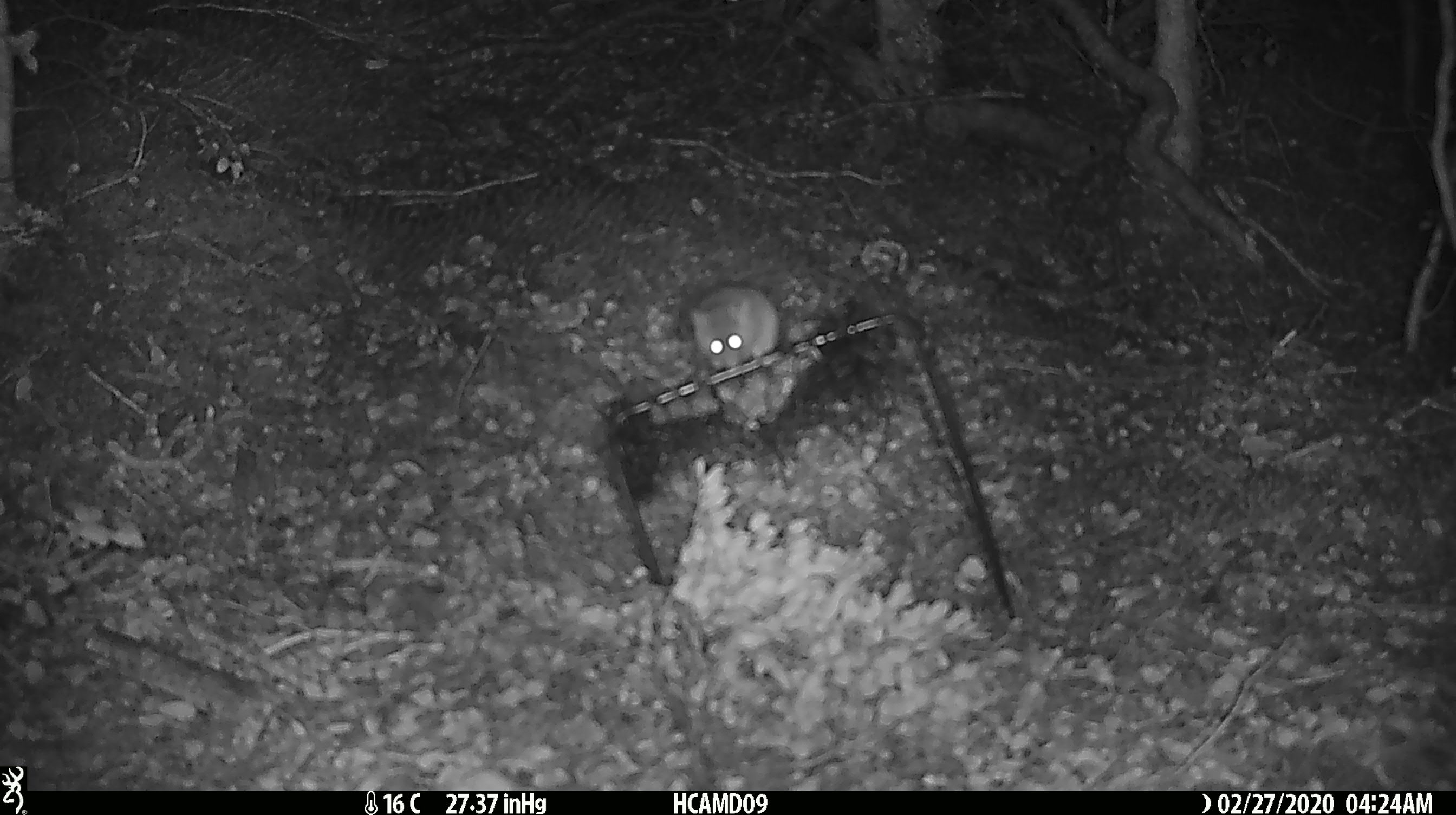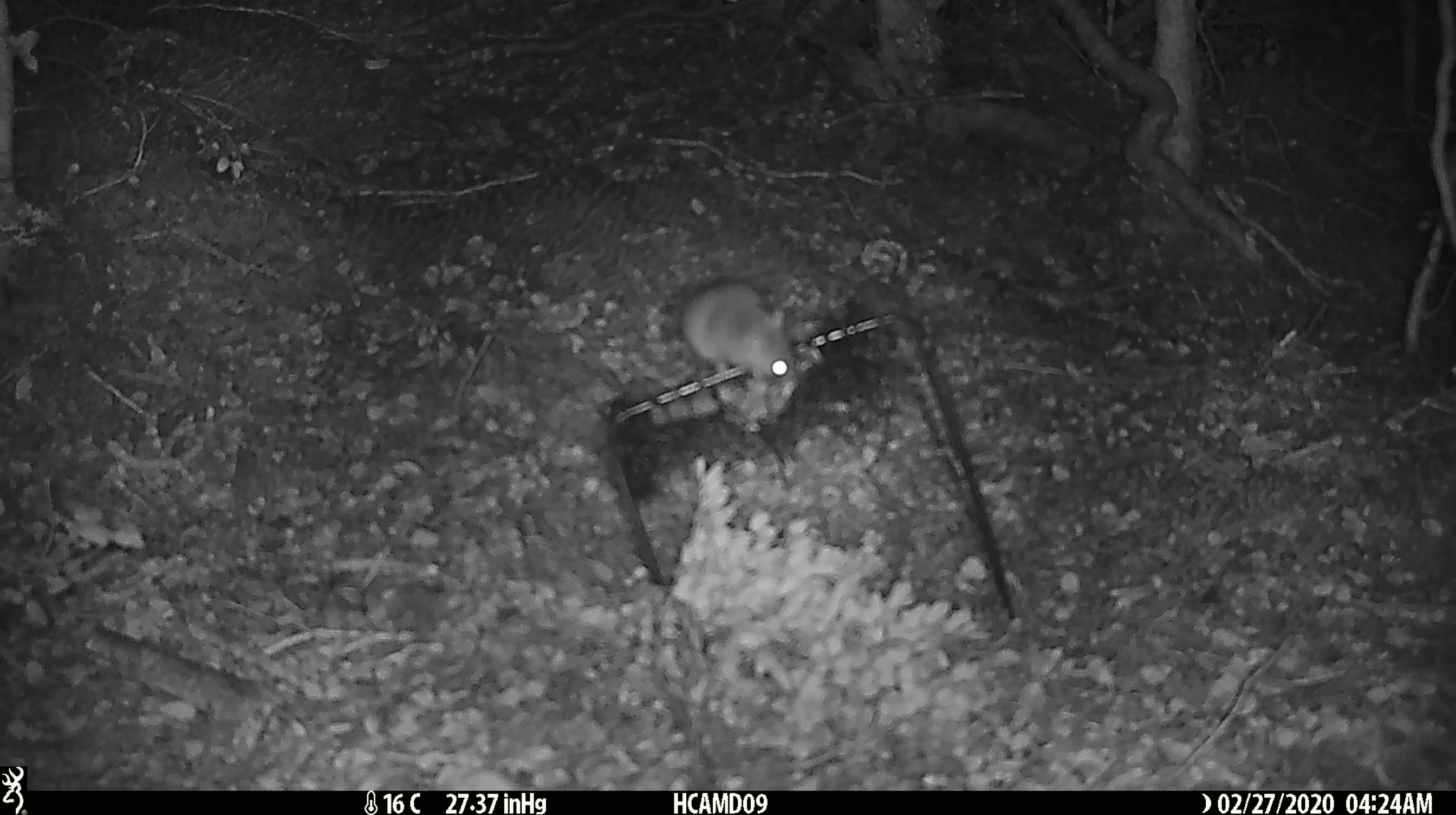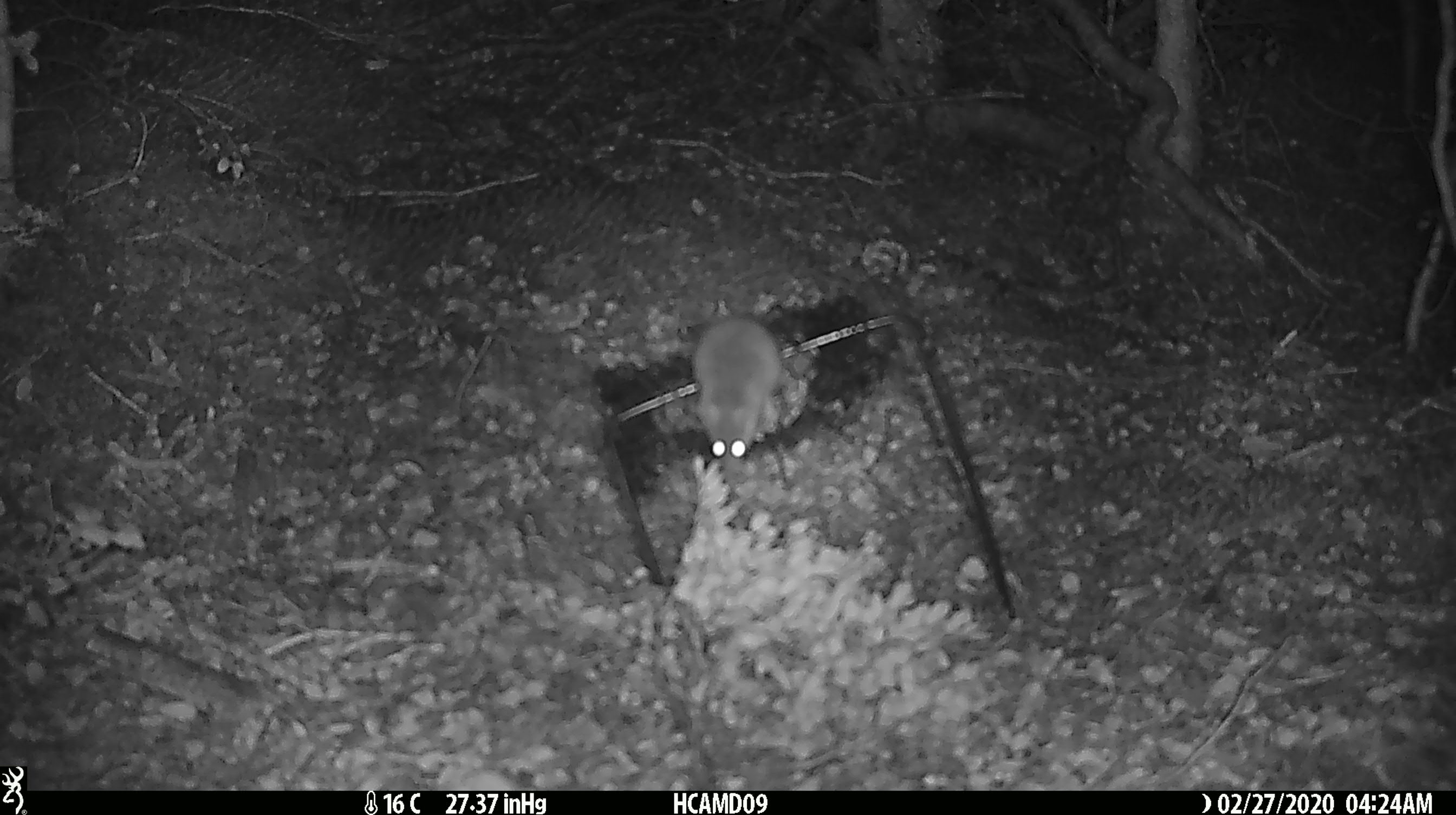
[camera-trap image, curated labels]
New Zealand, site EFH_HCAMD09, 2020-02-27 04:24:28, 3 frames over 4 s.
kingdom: Animalia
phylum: Chordata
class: Mammalia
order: Rodentia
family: Muridae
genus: Mus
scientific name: Mus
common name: mouse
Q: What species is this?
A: Mouse (Mus).